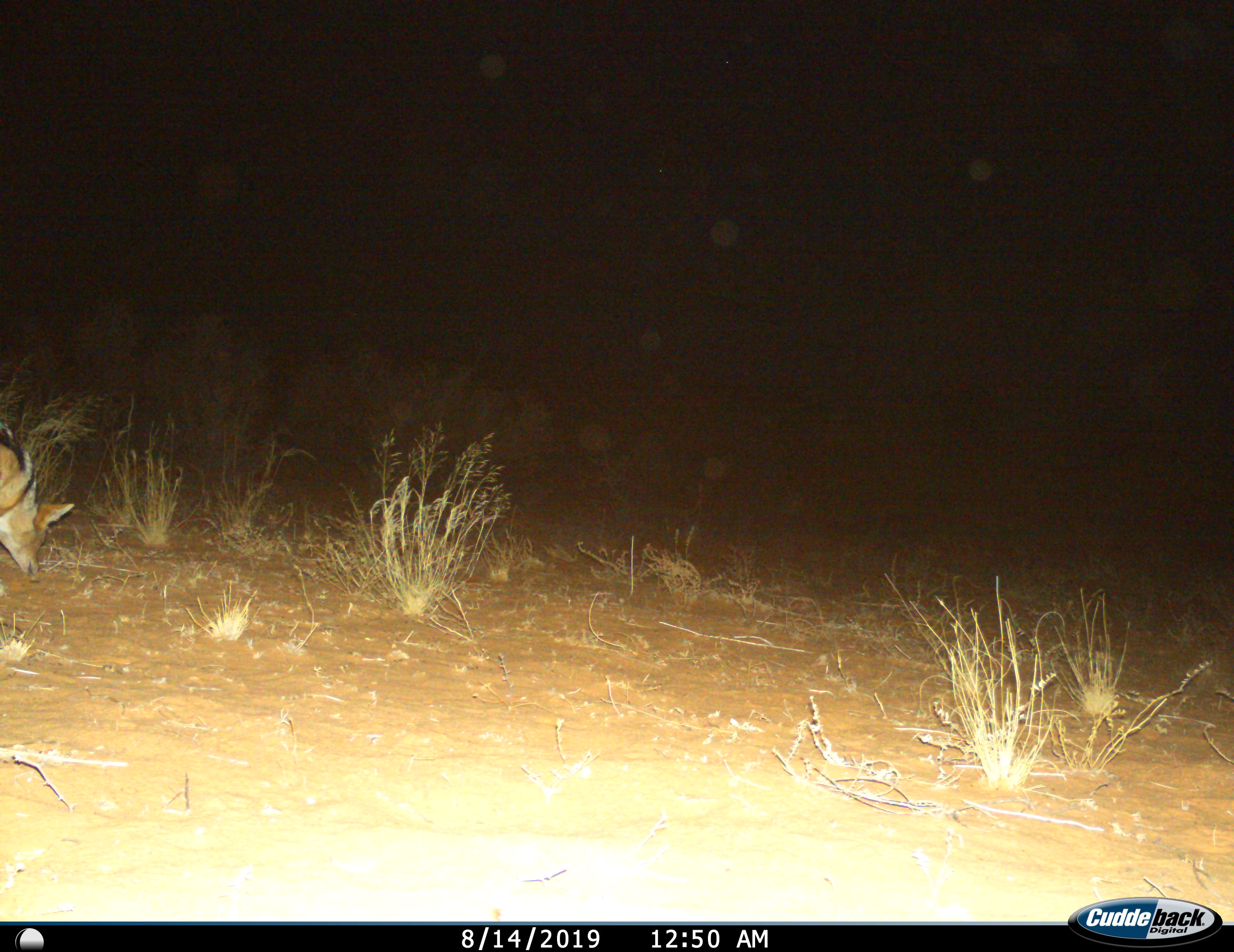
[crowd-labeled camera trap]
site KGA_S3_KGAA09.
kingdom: Animalia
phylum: Chordata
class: Mammalia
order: Carnivora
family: Canidae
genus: Lupulella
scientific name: Lupulella mesomelas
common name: black-backed jackal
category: jackalblackbacked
Jackalblackbacked (black-backed jackal) (Lupulella mesomelas), count 1. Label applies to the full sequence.